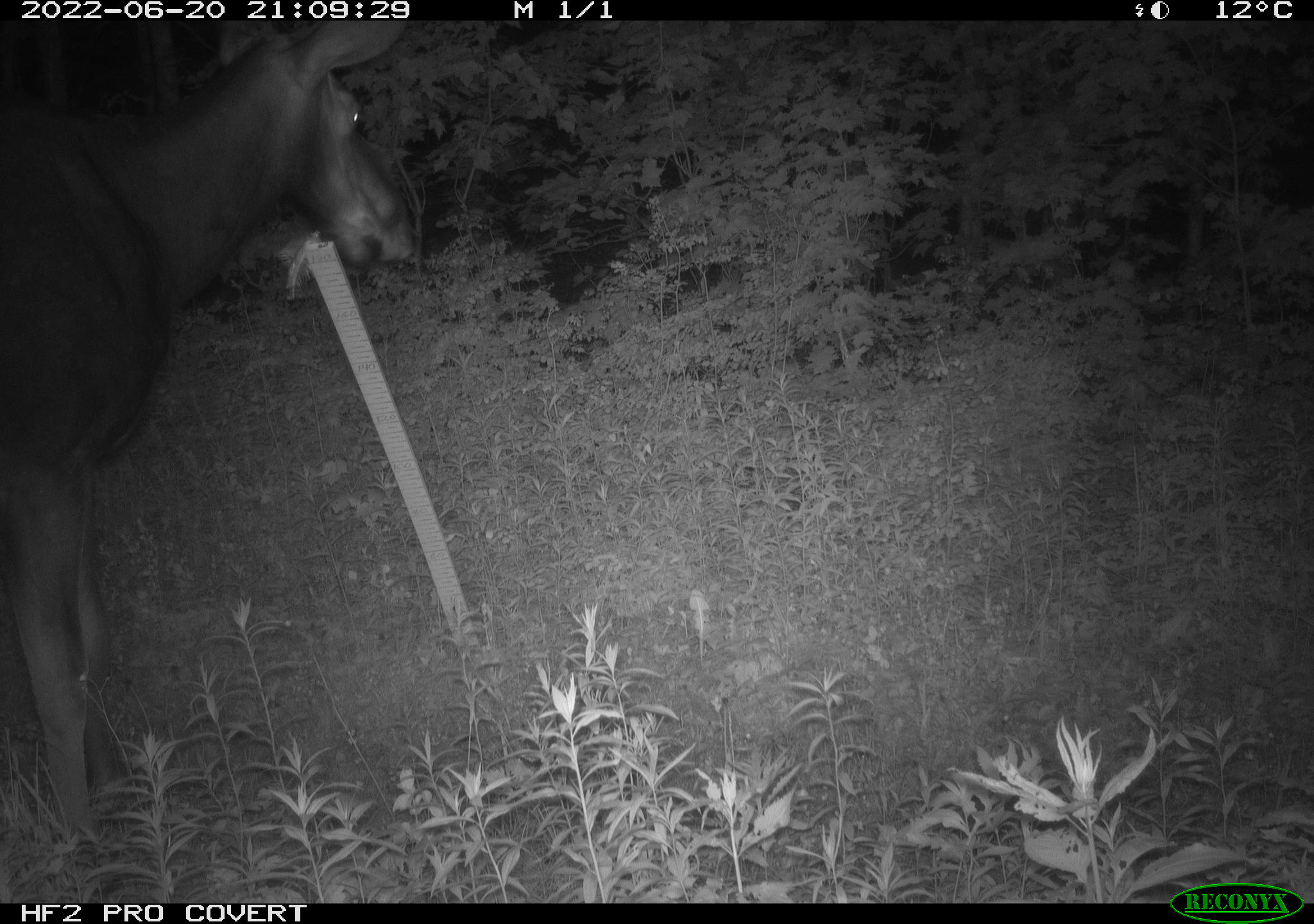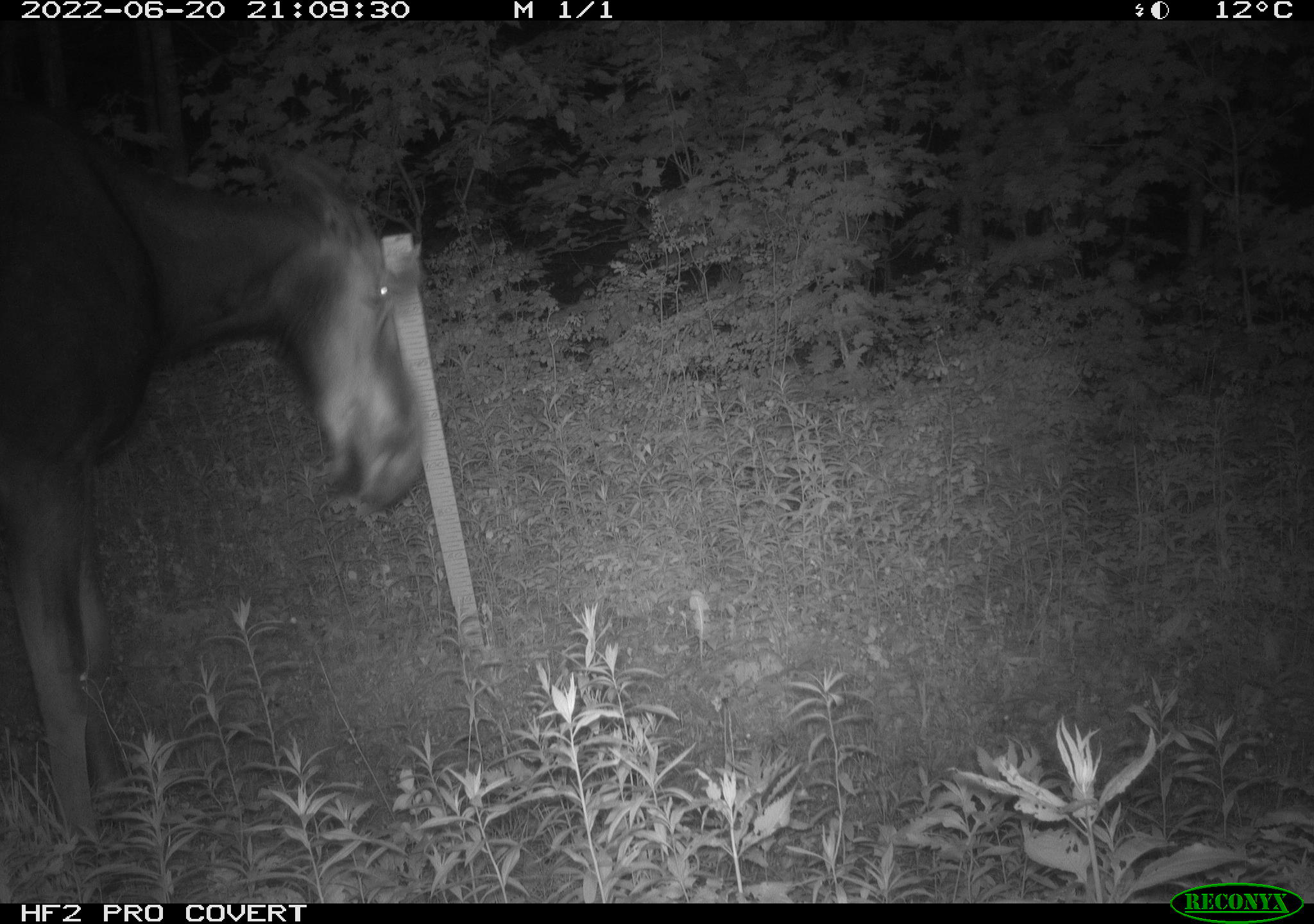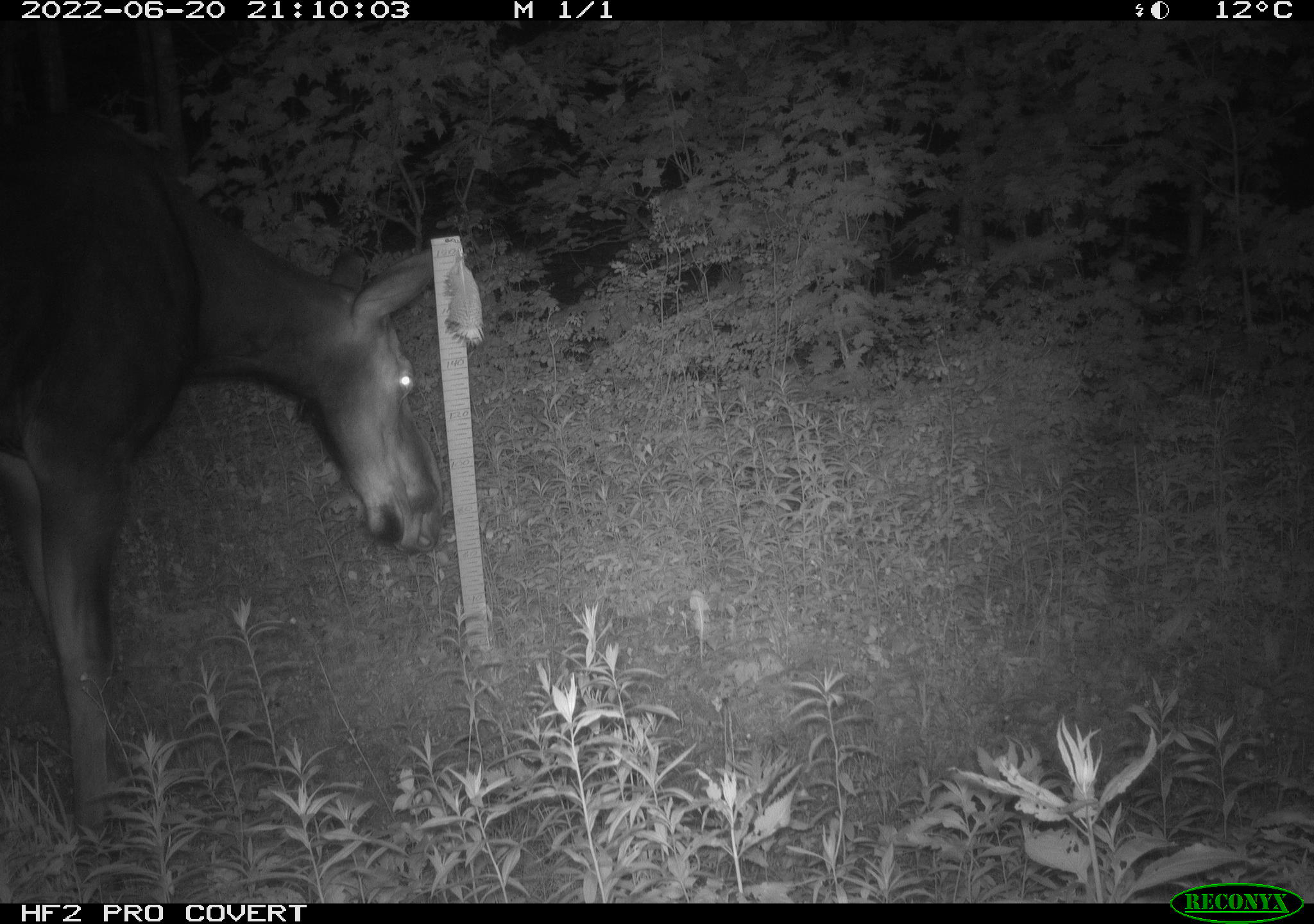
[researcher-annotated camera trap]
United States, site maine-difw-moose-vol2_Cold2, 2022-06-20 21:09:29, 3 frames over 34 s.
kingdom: Animalia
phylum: Chordata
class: Mammalia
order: Artiodactyla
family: Cervidae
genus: Alces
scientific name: Alces alces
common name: moose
Moose (Alces alces).